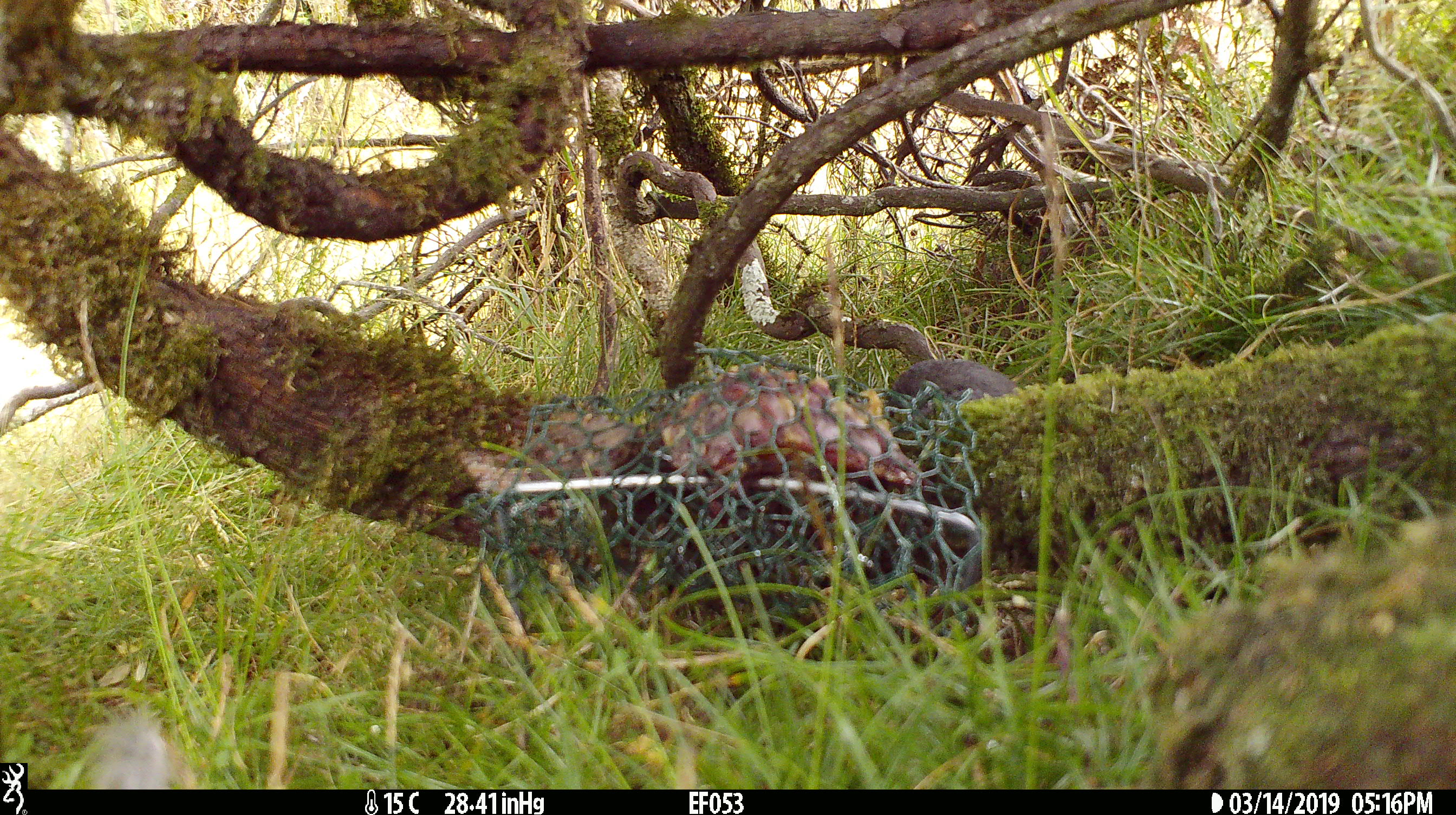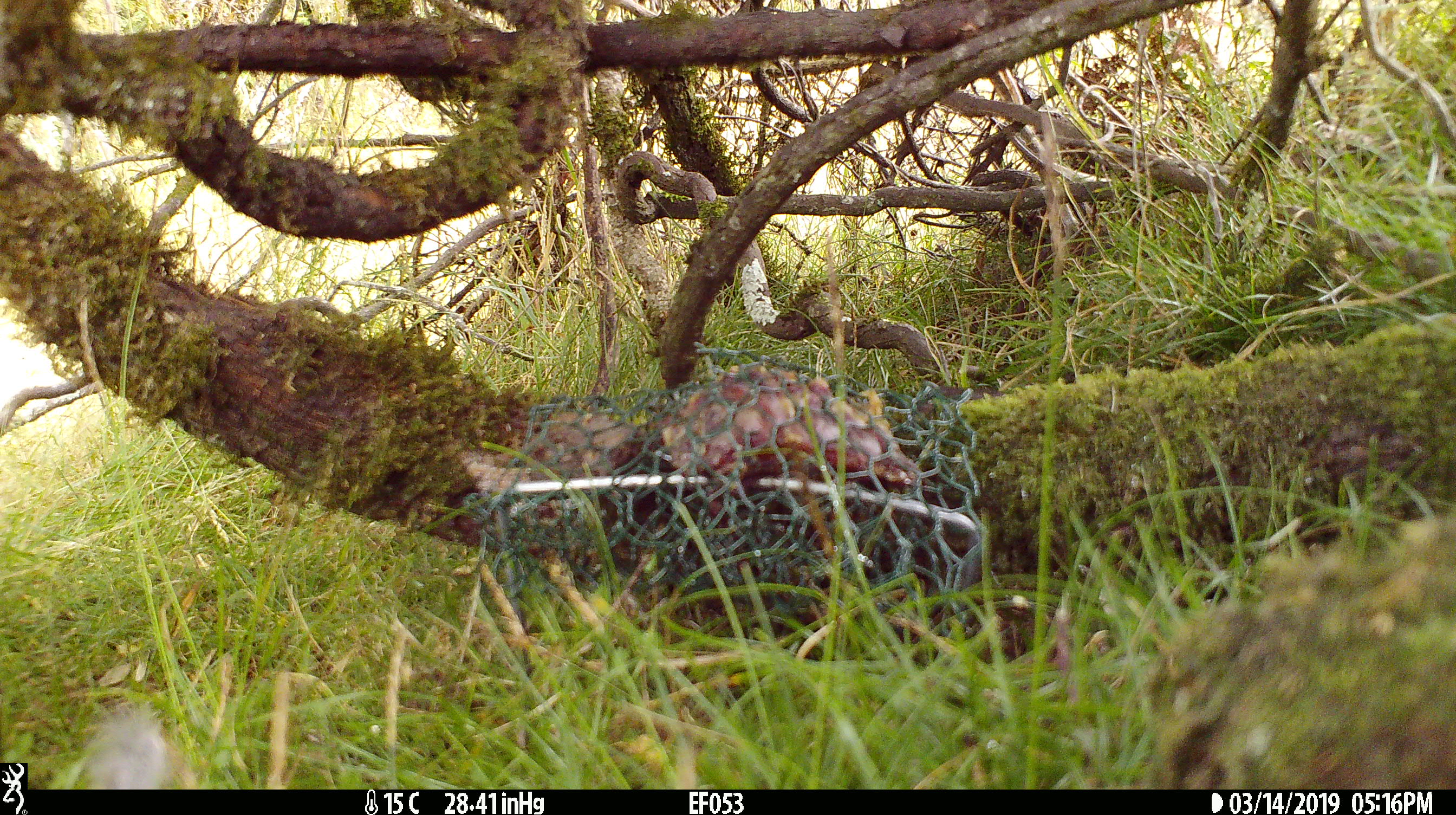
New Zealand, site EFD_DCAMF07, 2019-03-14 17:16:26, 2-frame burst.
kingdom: Animalia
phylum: Chordata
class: Aves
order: Passeriformes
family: Acanthisittidae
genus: Acanthisitta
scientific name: Acanthisitta chloris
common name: rifleman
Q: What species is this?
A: Rifleman (Acanthisitta chloris).